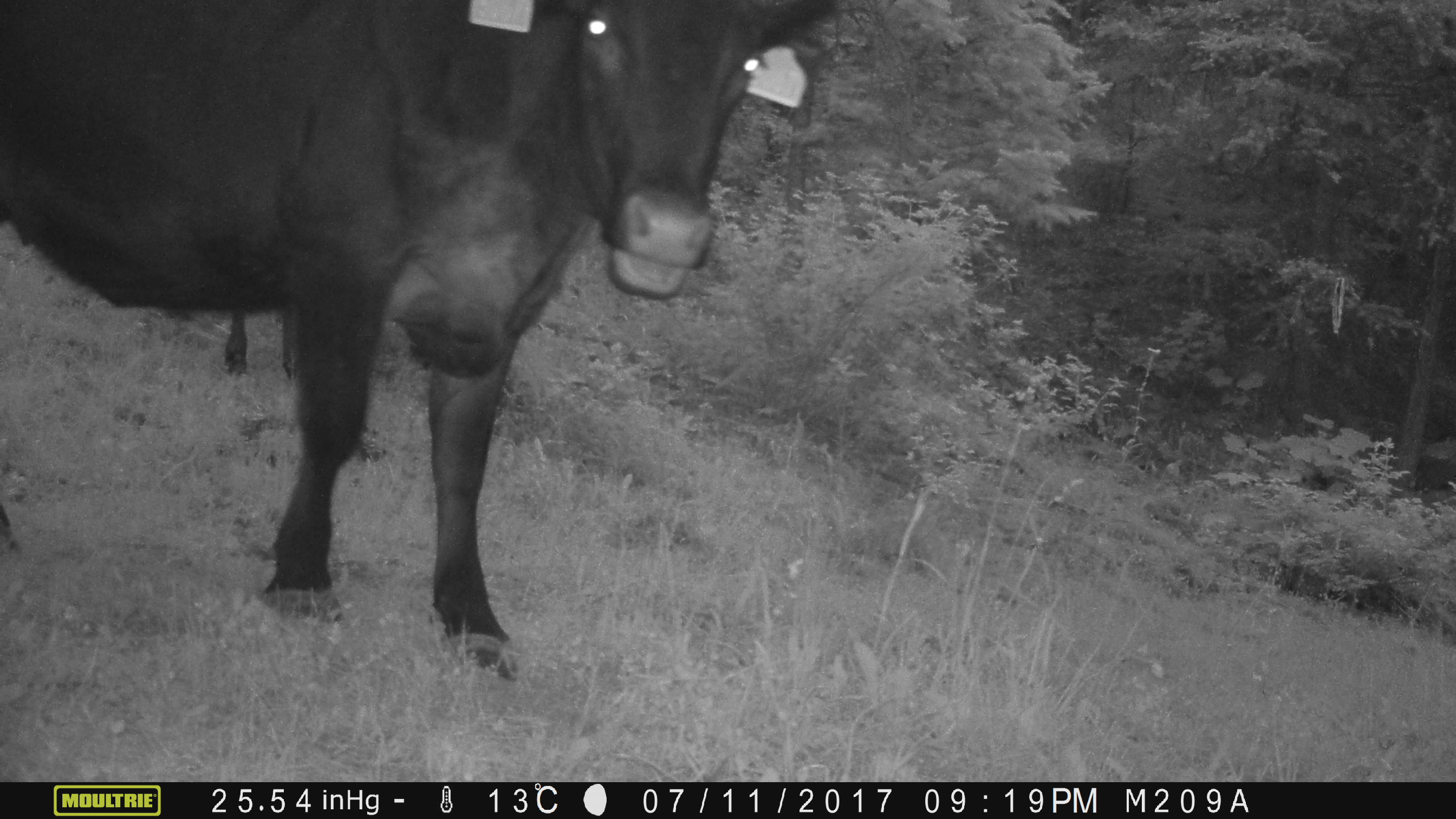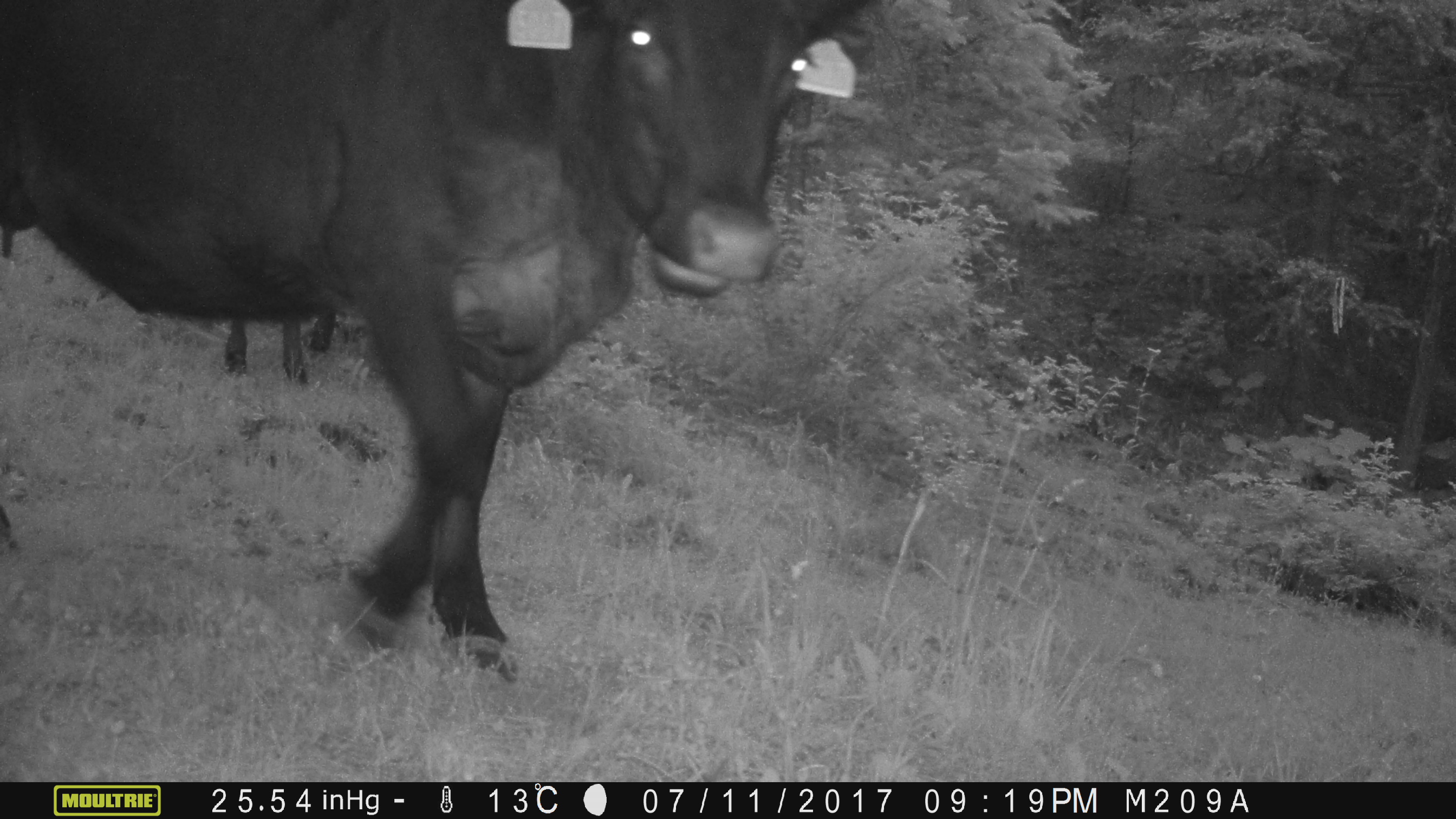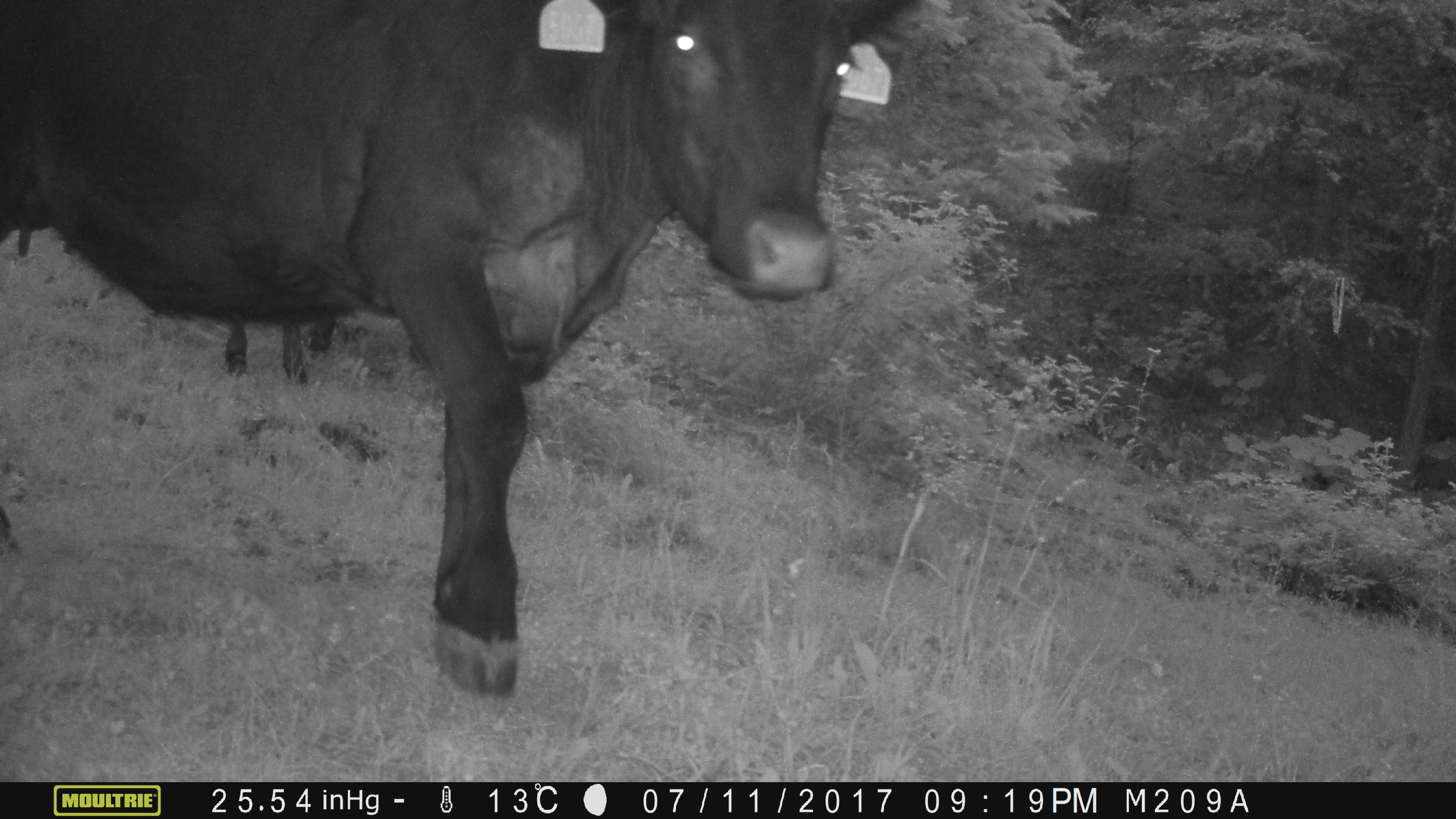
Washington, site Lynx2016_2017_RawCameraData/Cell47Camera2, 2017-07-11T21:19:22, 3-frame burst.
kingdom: Animalia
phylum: Chordata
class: Mammalia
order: Artiodactyla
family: Bovidae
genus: Bos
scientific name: Bos taurus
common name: domestic cattle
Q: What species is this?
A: Domestic cattle (Bos taurus).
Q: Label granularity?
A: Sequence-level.